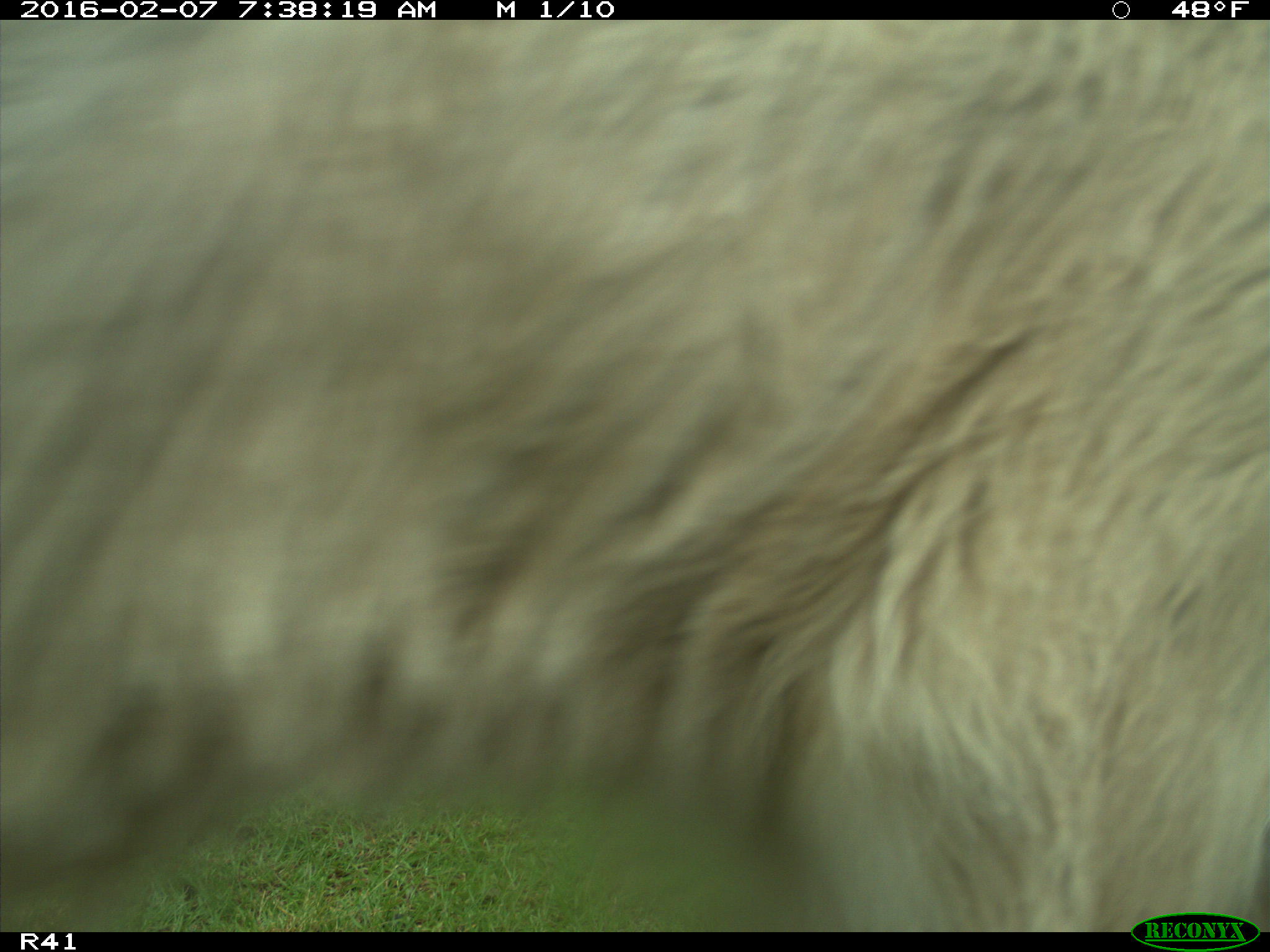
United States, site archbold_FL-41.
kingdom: Animalia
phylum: Chordata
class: Mammalia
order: Artiodactyla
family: Bovidae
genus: Bos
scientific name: Bos taurus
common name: domestic cow